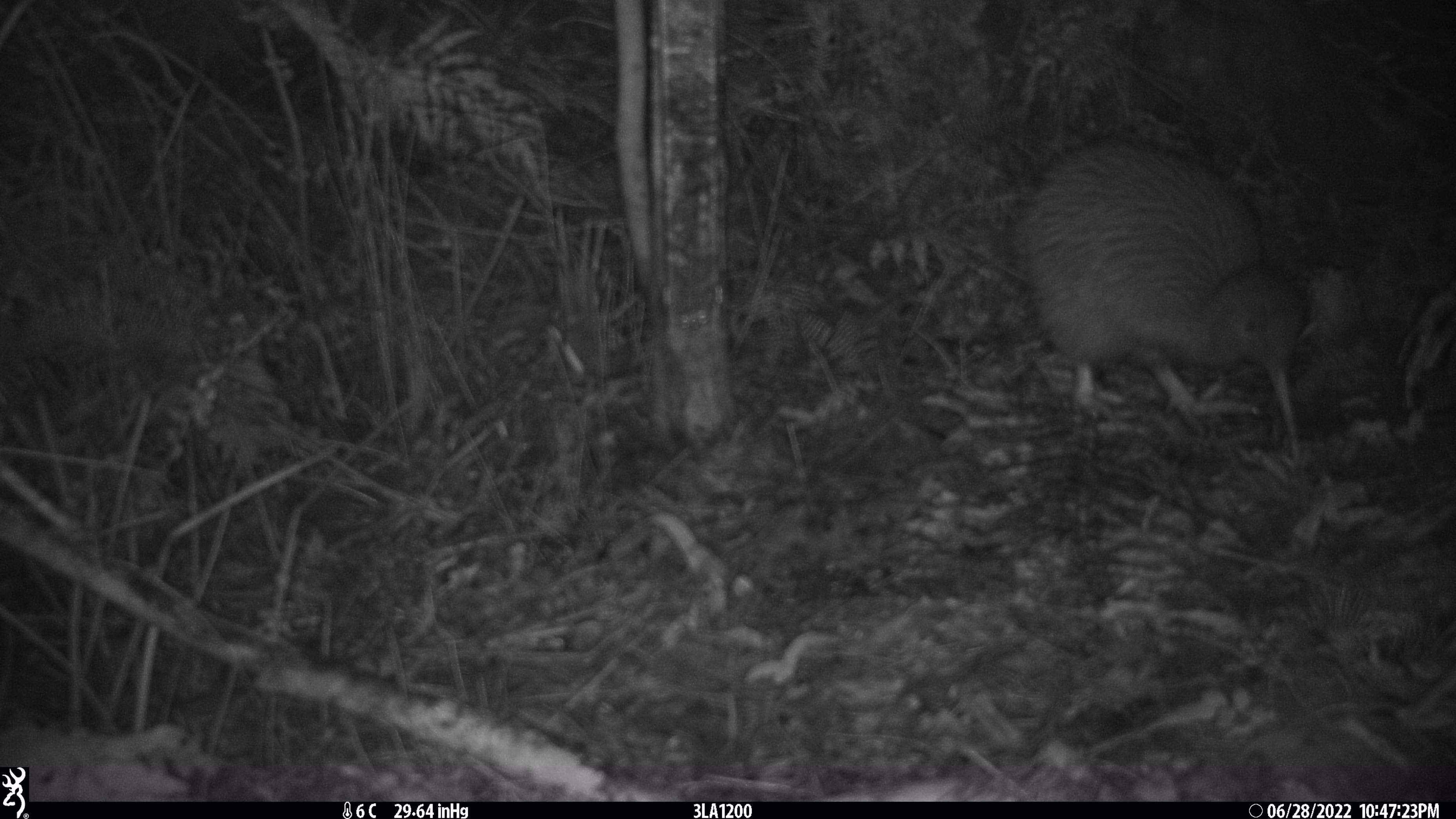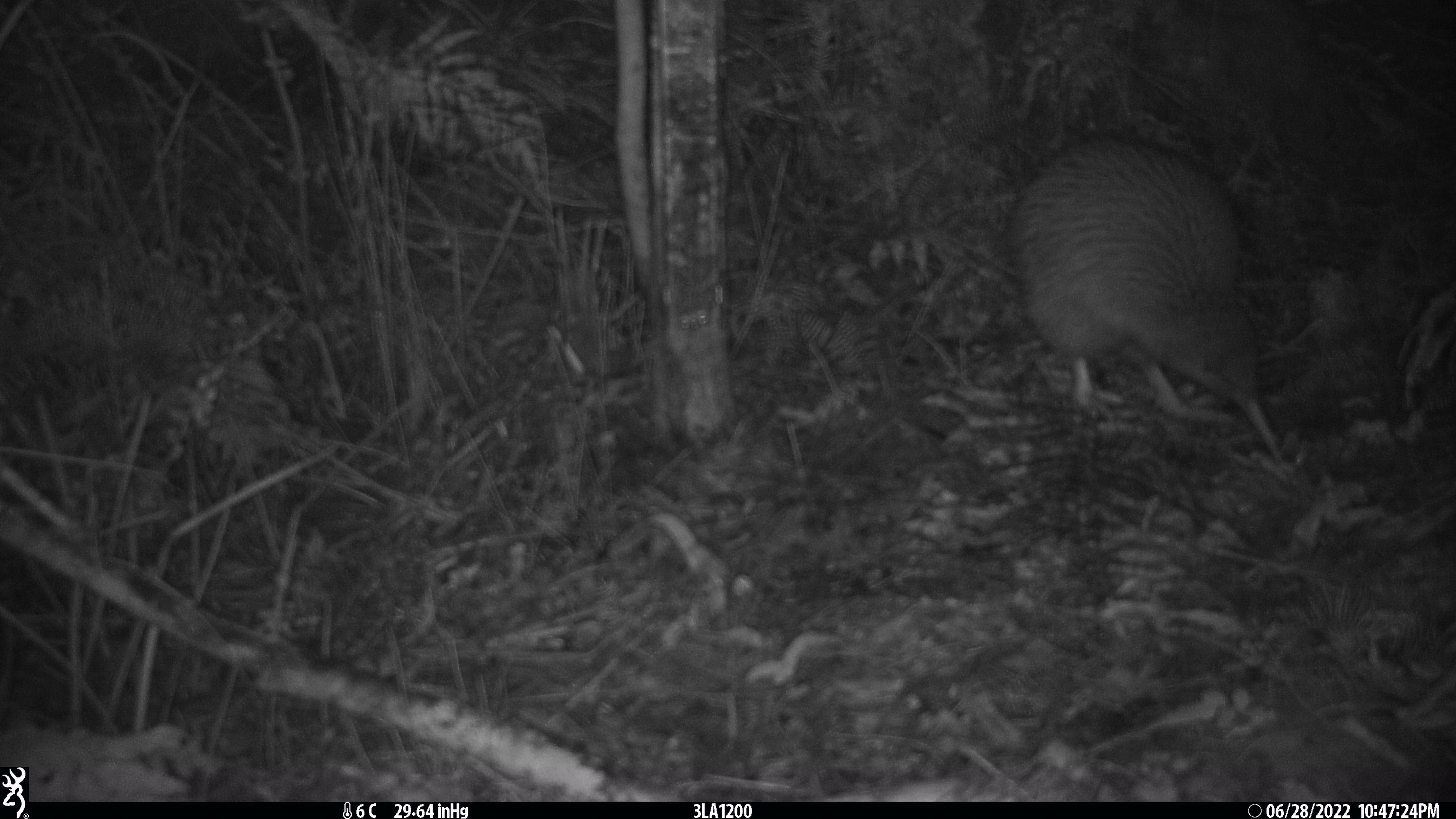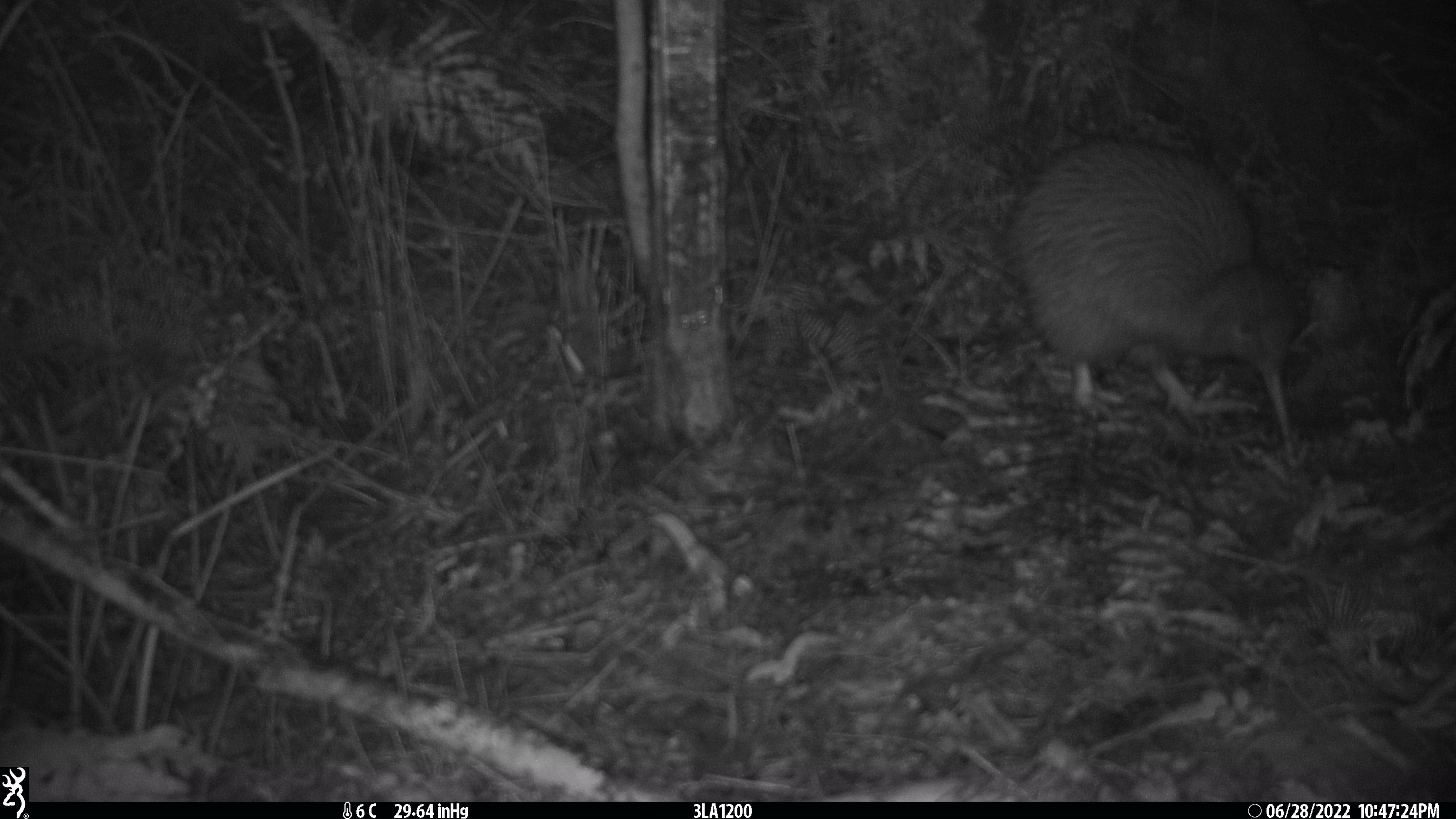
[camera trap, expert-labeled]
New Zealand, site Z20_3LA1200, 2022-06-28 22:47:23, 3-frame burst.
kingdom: Animalia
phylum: Chordata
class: Aves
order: Apterygiformes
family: Apterygidae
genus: Apteryx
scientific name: Apteryx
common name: kiwi